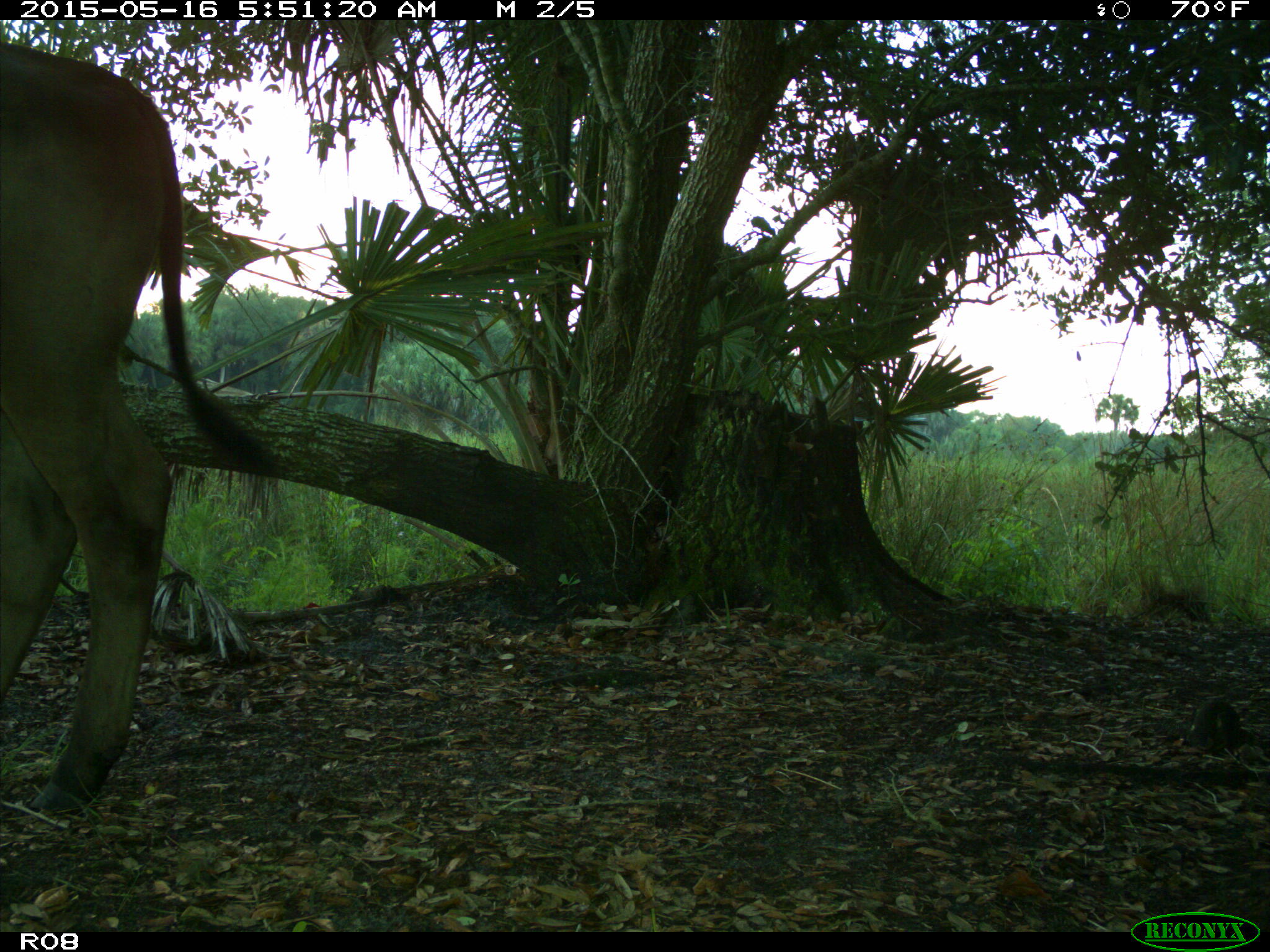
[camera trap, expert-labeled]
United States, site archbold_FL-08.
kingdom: Animalia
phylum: Chordata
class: Mammalia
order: Artiodactyla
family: Bovidae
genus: Bos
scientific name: Bos taurus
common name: domestic cow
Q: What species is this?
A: Bos taurus (domestic cow).